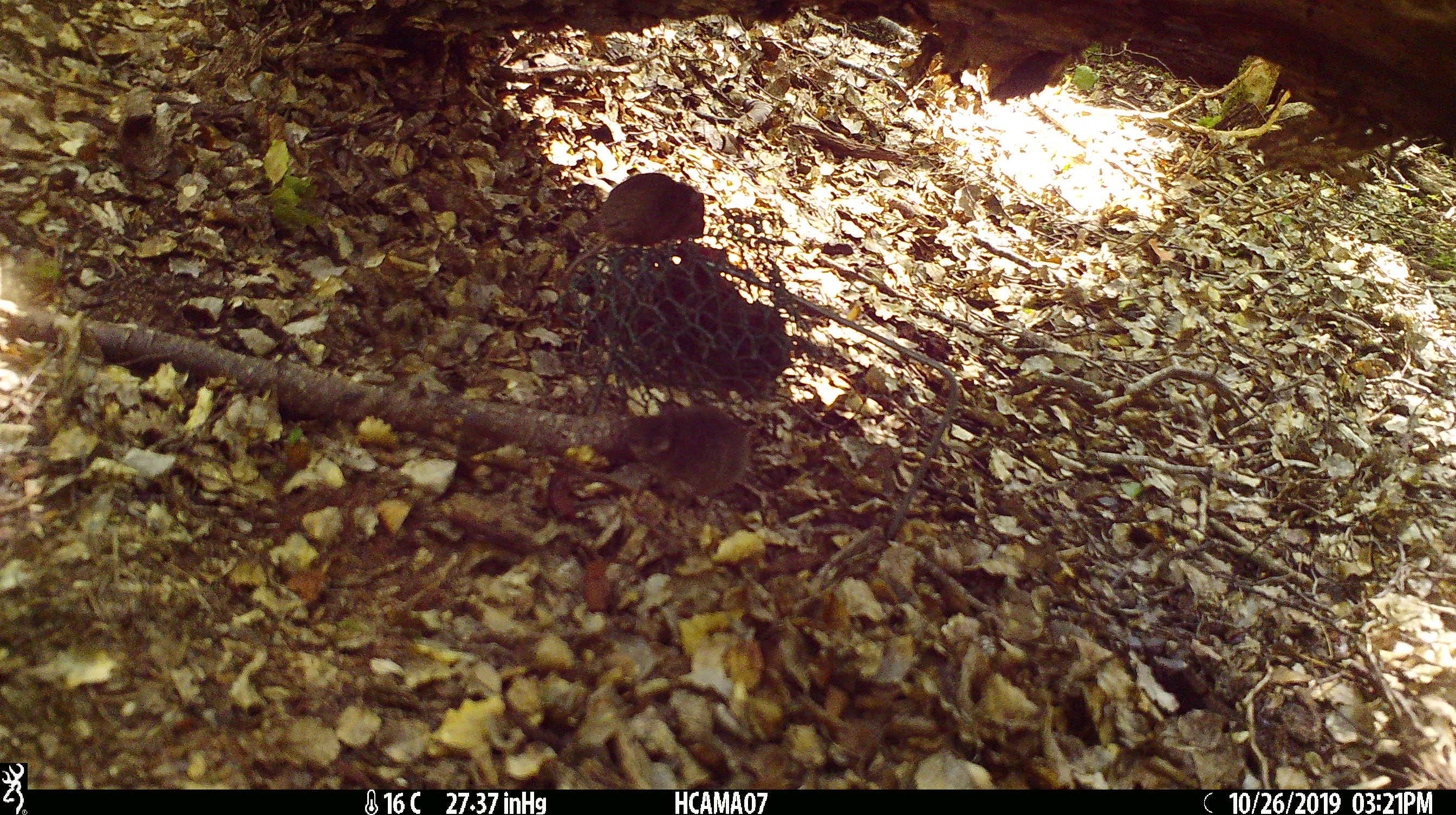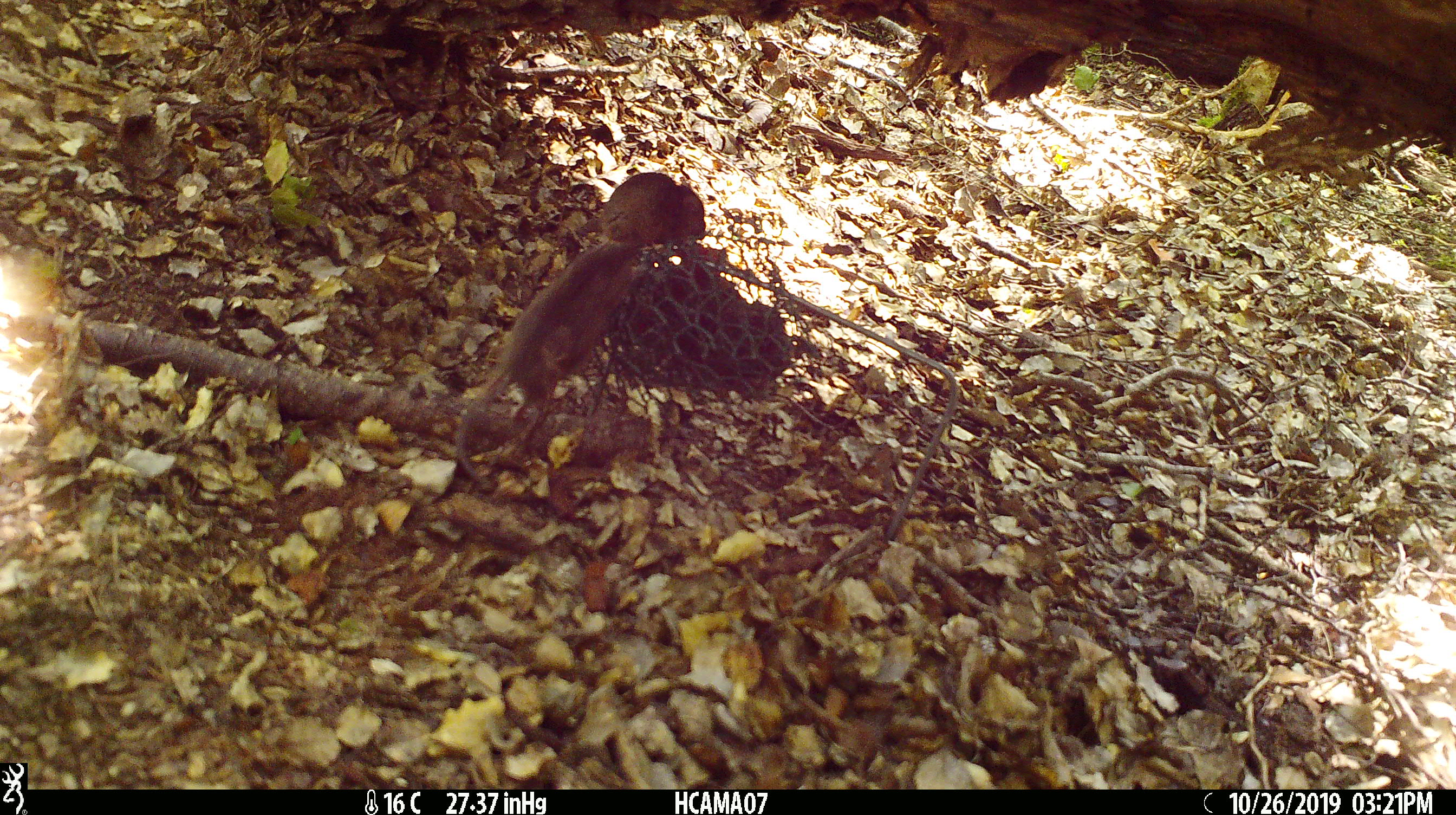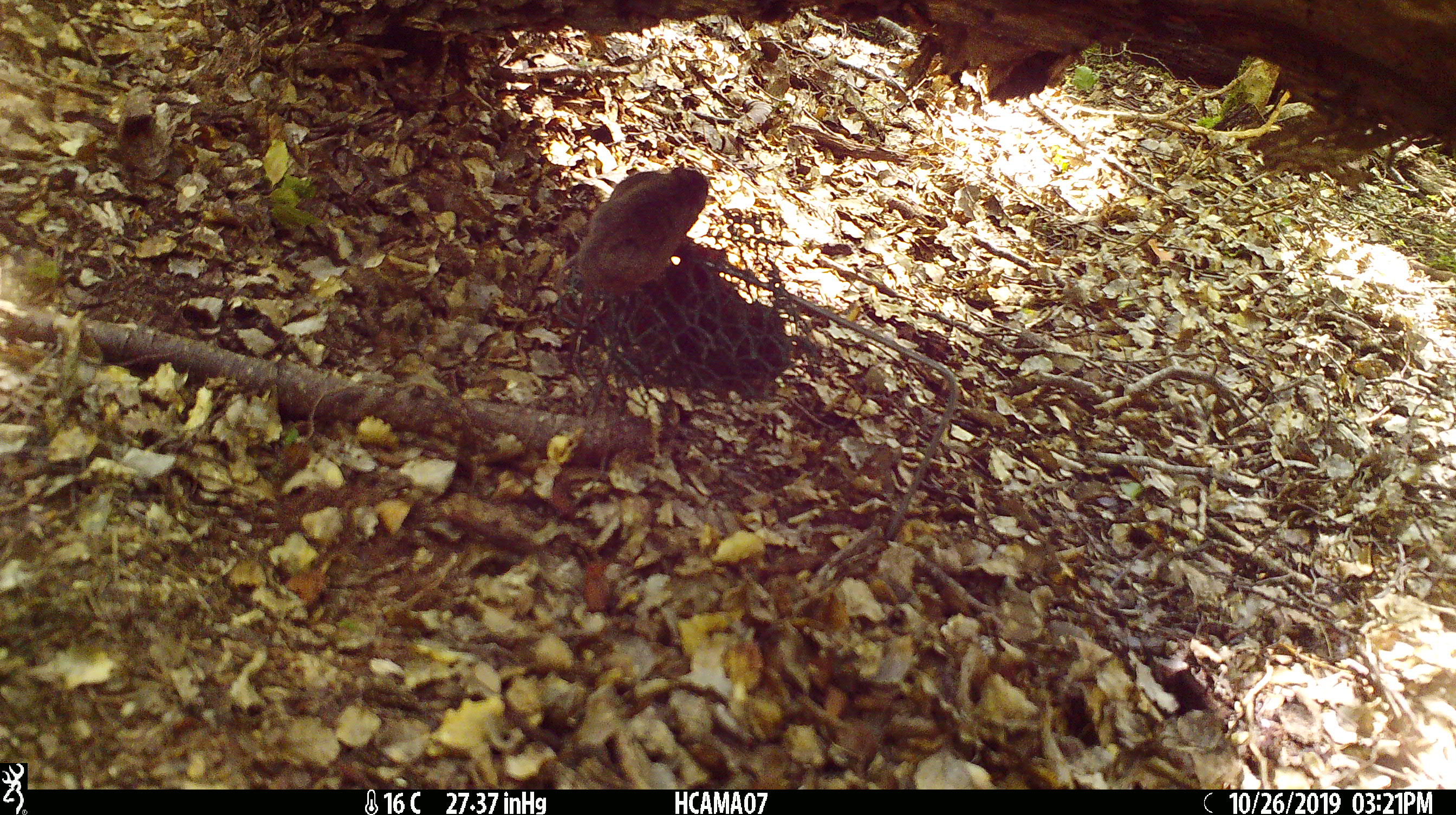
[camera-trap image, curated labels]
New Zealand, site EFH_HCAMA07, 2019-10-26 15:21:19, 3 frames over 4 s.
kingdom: Animalia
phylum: Chordata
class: Mammalia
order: Rodentia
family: Muridae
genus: Mus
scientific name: Mus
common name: mouse